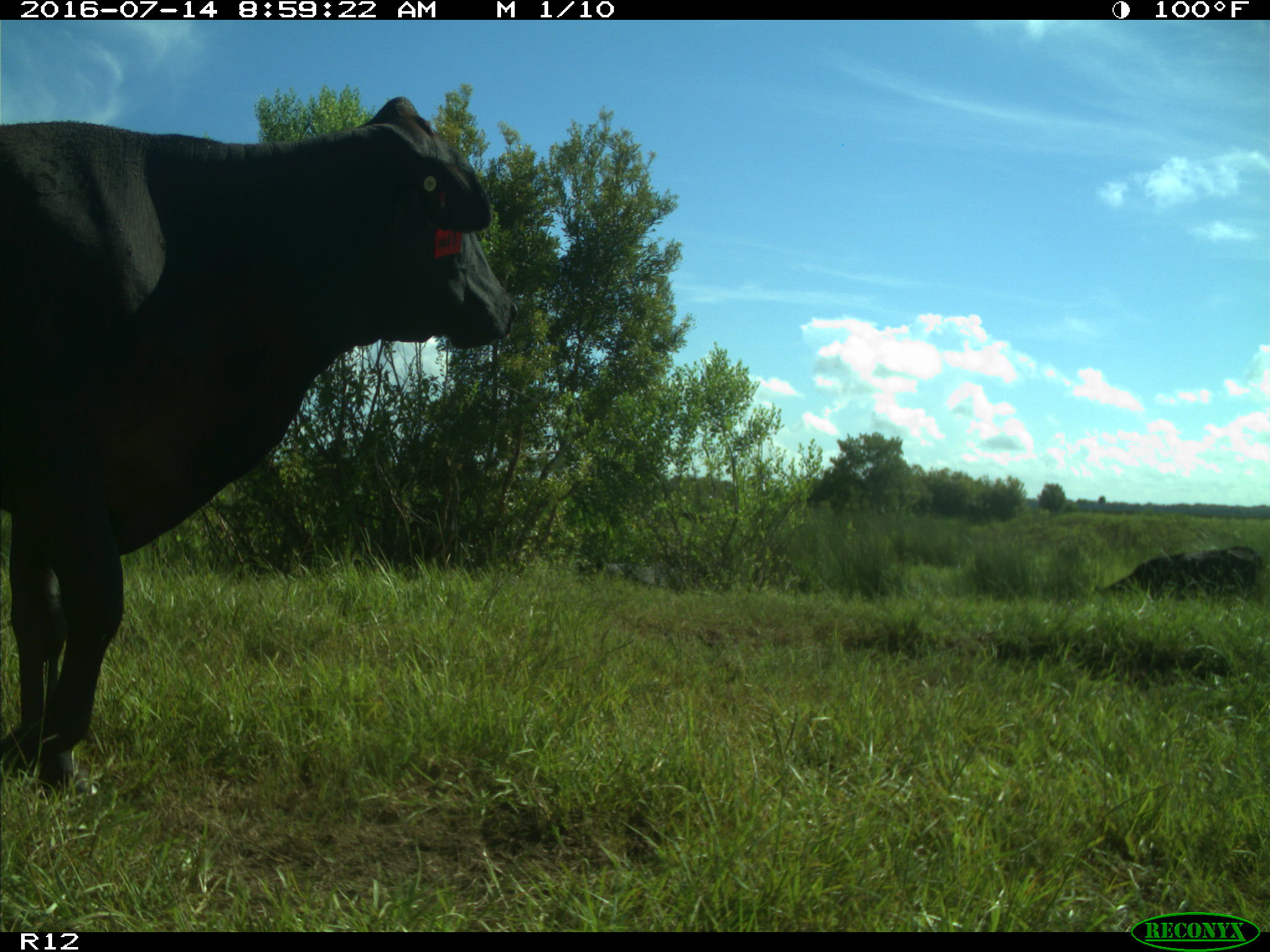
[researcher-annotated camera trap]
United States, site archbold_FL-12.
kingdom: Animalia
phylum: Chordata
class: Mammalia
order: Artiodactyla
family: Bovidae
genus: Bos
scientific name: Bos taurus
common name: domestic cow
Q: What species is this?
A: Bos taurus (domestic cow).